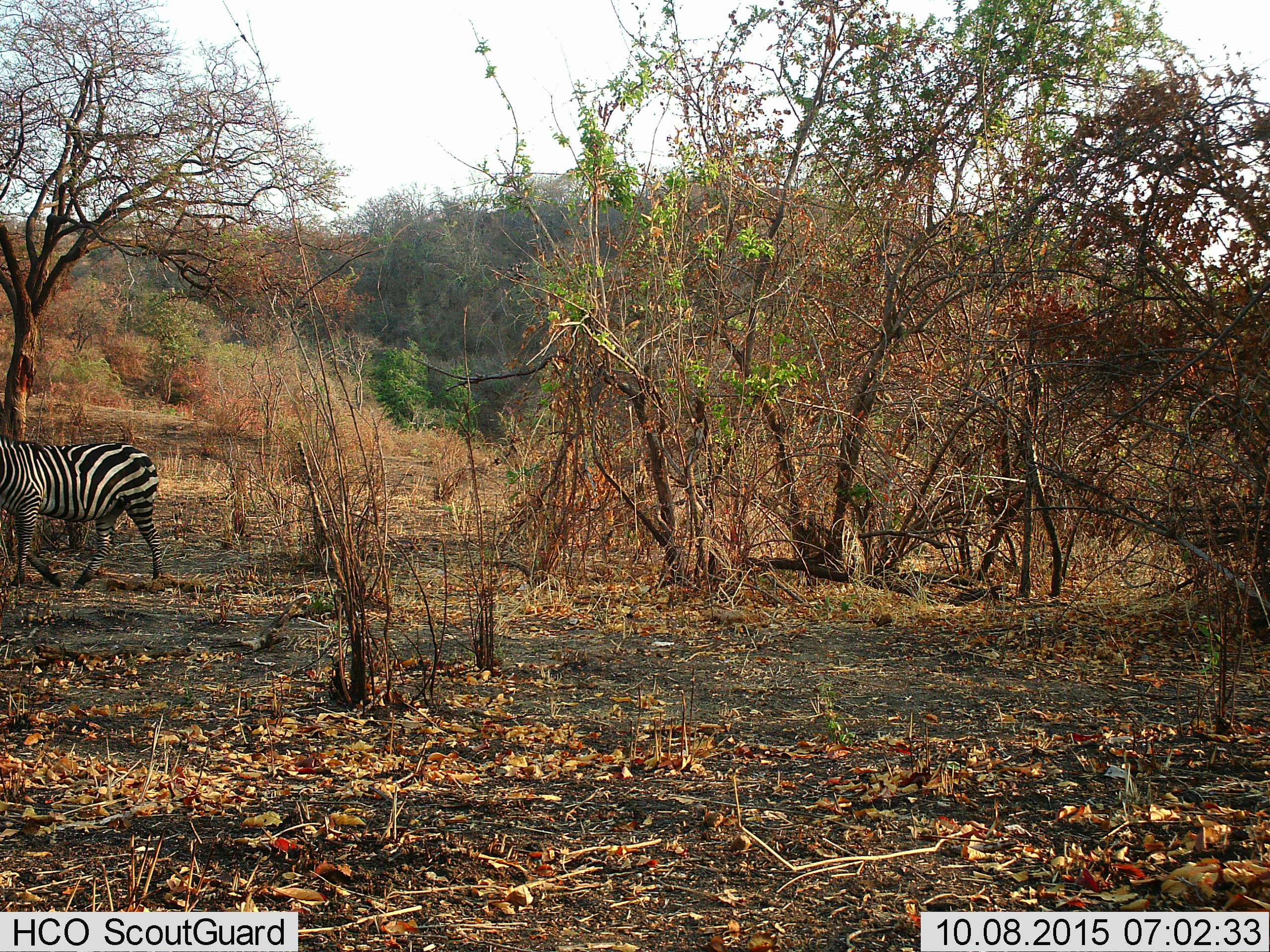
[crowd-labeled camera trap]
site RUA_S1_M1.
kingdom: Animalia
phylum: Chordata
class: Mammalia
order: Perissodactyla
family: Equidae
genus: Equus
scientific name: Equus quagga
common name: plains zebra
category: zebraplains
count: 1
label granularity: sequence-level